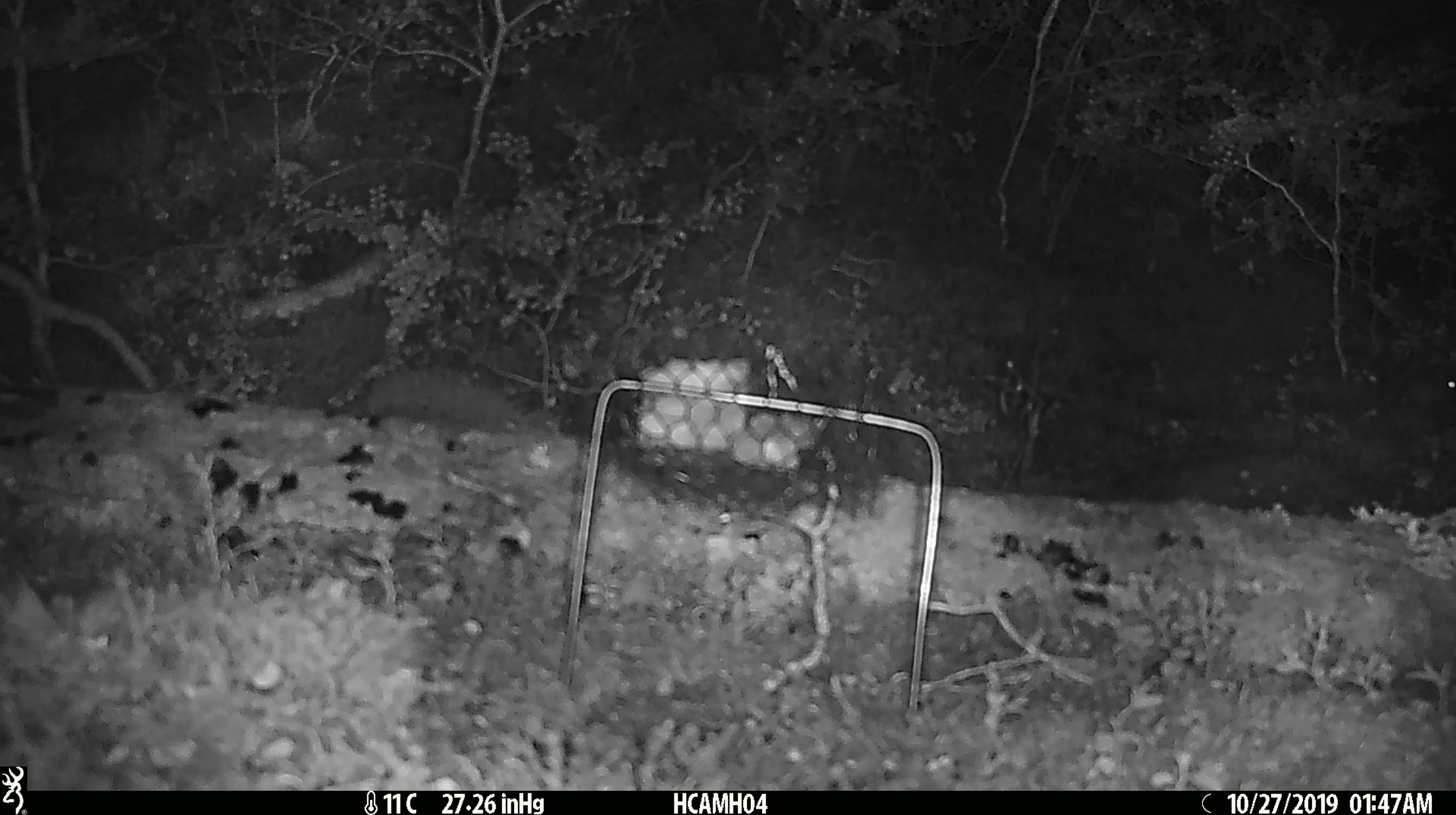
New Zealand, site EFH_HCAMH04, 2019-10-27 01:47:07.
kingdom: Animalia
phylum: Chordata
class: Mammalia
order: Rodentia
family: Muridae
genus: Mus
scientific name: Mus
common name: mouse